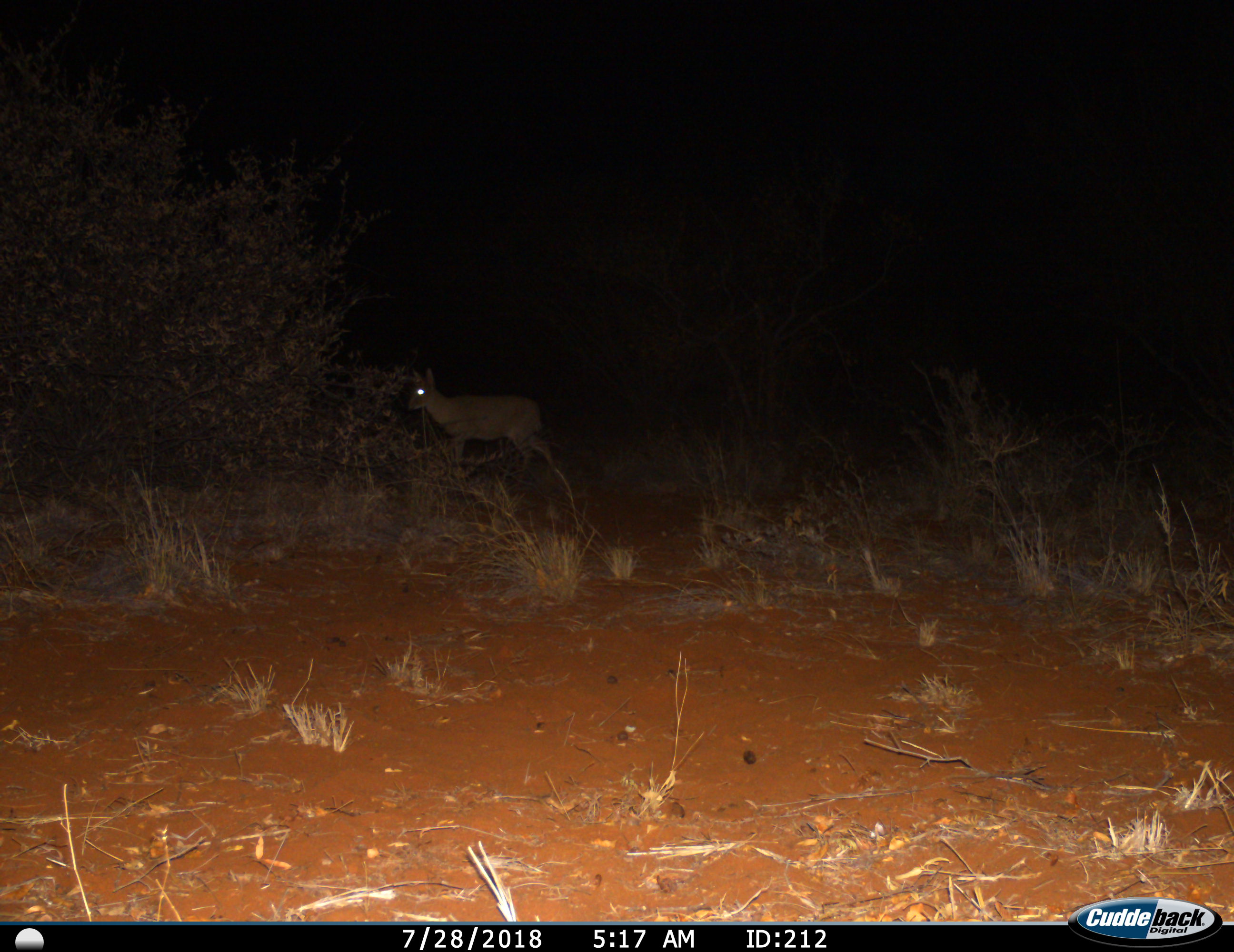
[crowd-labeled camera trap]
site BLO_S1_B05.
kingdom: Animalia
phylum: Chordata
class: Mammalia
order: Artiodactyla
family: Bovidae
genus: Sylvicapra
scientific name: Sylvicapra grimmia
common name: common duiker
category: duikercommongrey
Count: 1.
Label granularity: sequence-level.